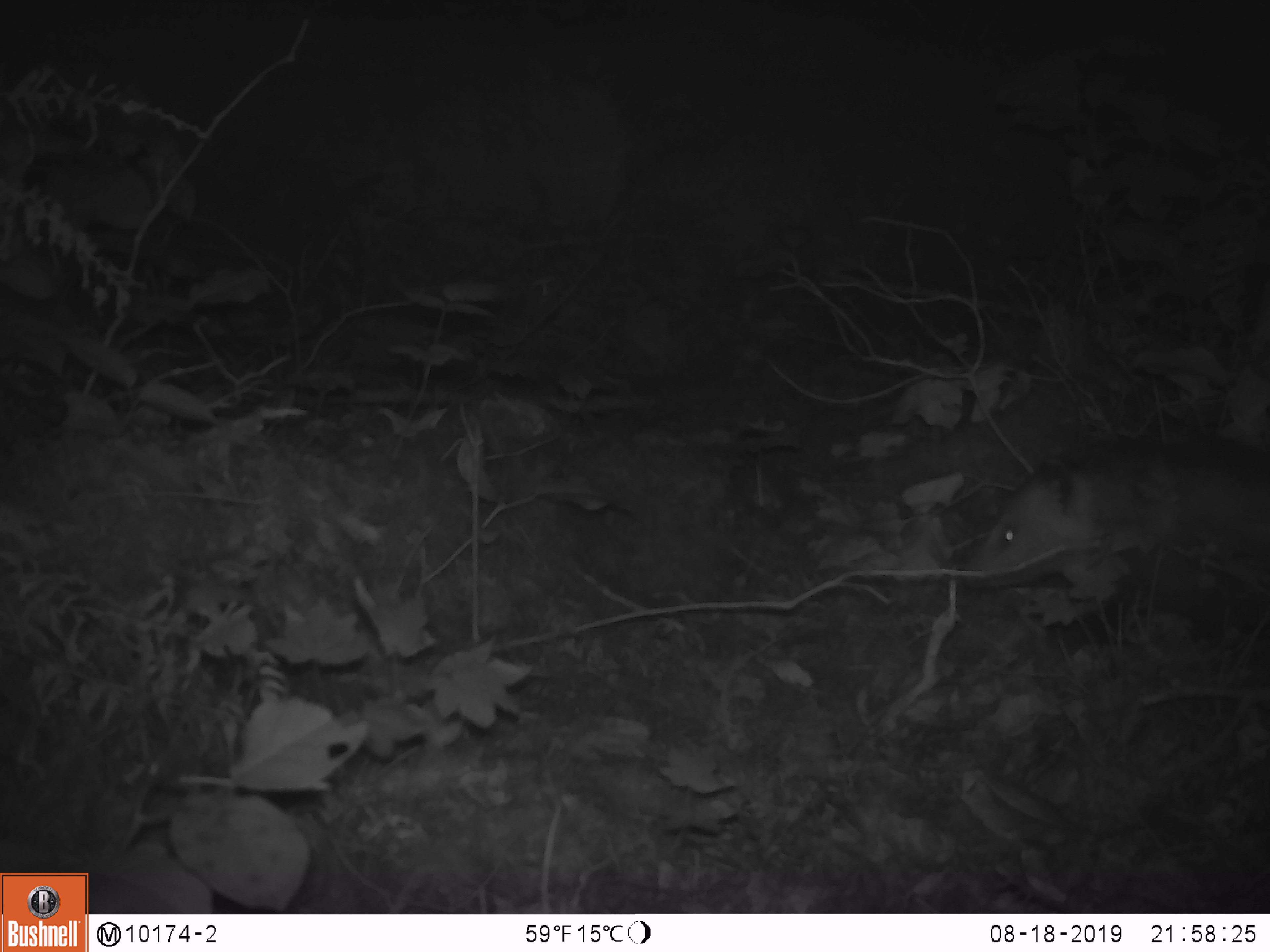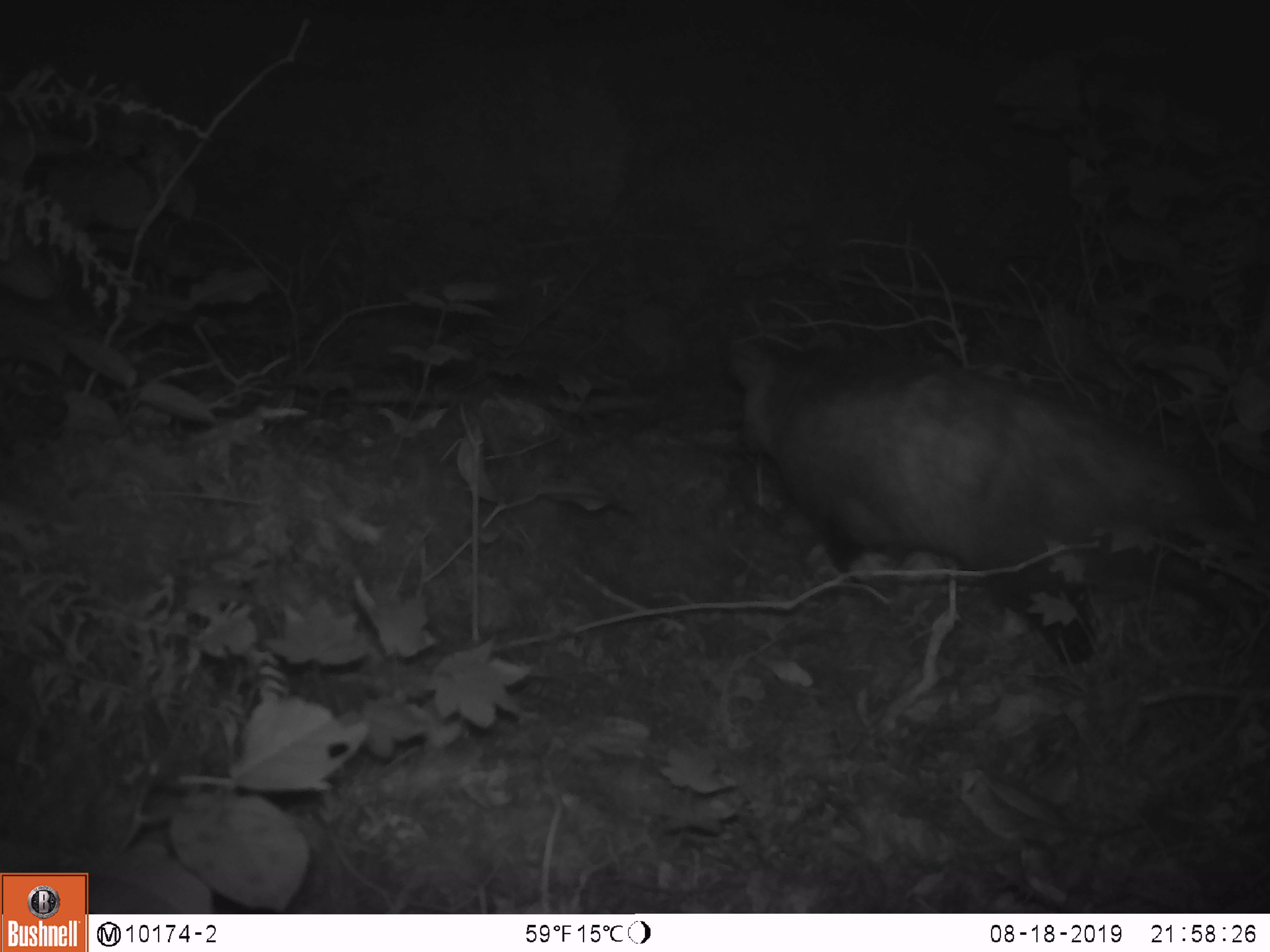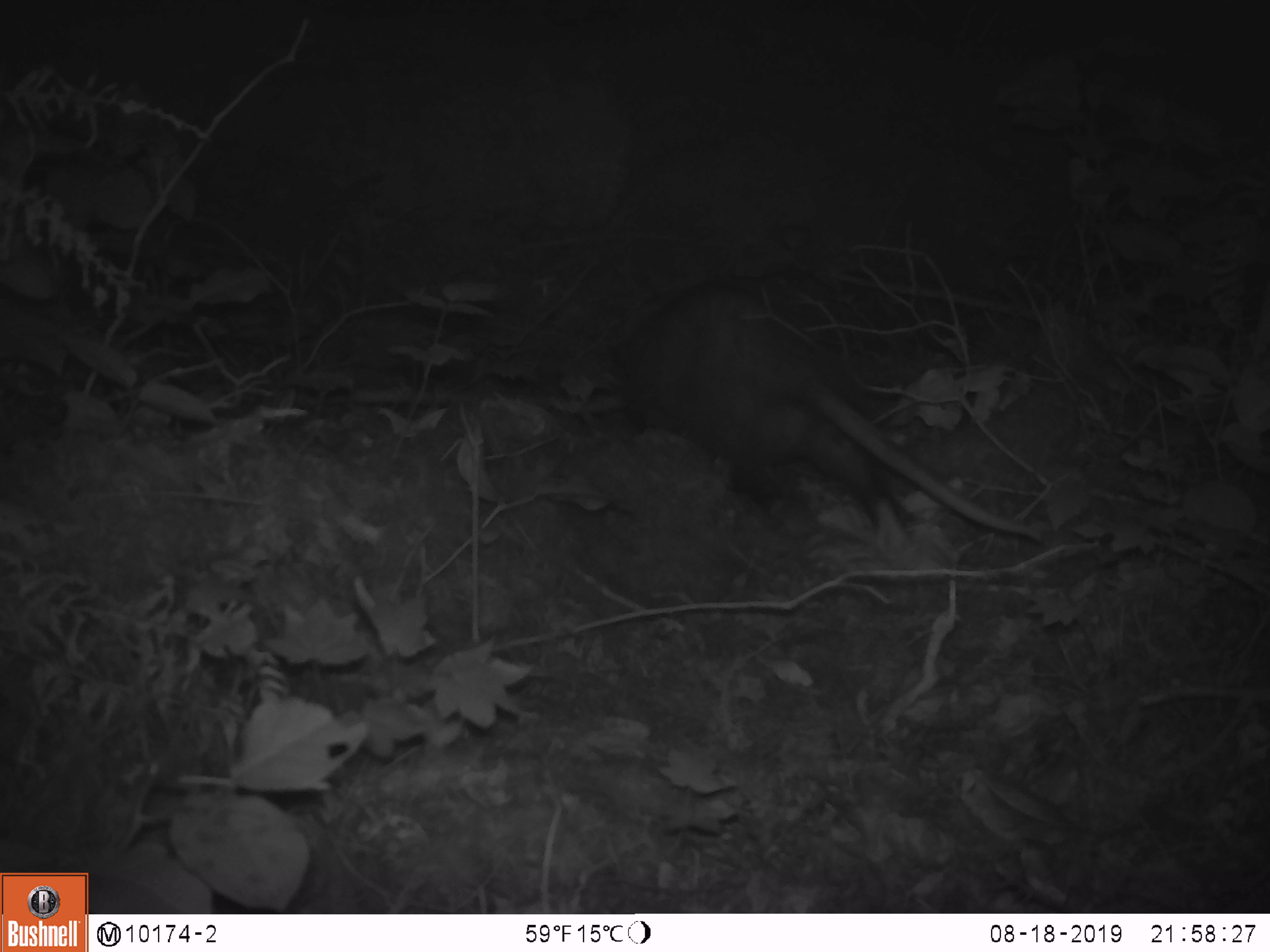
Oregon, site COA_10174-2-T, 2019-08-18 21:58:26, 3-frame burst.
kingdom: Animalia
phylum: Chordata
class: Mammalia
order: Didelphimorphia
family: Didelphidae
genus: Didelphis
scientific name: Didelphis virginiana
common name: virginia opossum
Virginia opossum (Didelphis virginiana).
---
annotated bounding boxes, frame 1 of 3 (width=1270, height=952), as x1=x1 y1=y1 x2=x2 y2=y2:
virginia opossum: x1=948 y1=445 x2=1267 y2=641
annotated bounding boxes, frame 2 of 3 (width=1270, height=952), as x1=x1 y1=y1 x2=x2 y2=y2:
virginia opossum: x1=726 y1=339 x2=1262 y2=667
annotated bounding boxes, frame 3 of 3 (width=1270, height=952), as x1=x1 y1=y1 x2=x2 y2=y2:
virginia opossum: x1=614 y1=282 x2=1033 y2=544